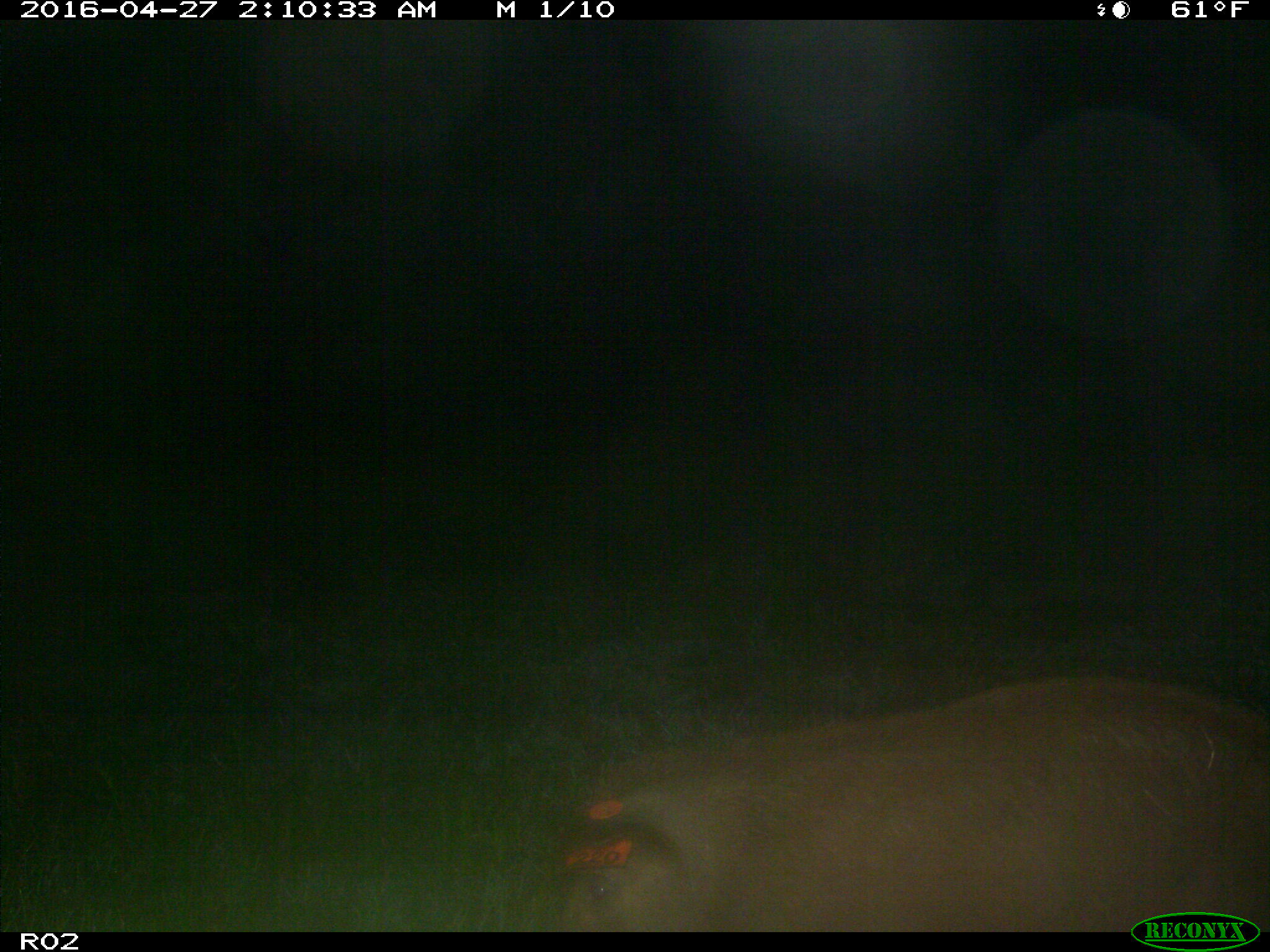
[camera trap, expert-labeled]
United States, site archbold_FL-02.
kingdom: Animalia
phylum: Chordata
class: Mammalia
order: Artiodactyla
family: Suidae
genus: Sus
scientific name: Sus scrofa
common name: wild boar